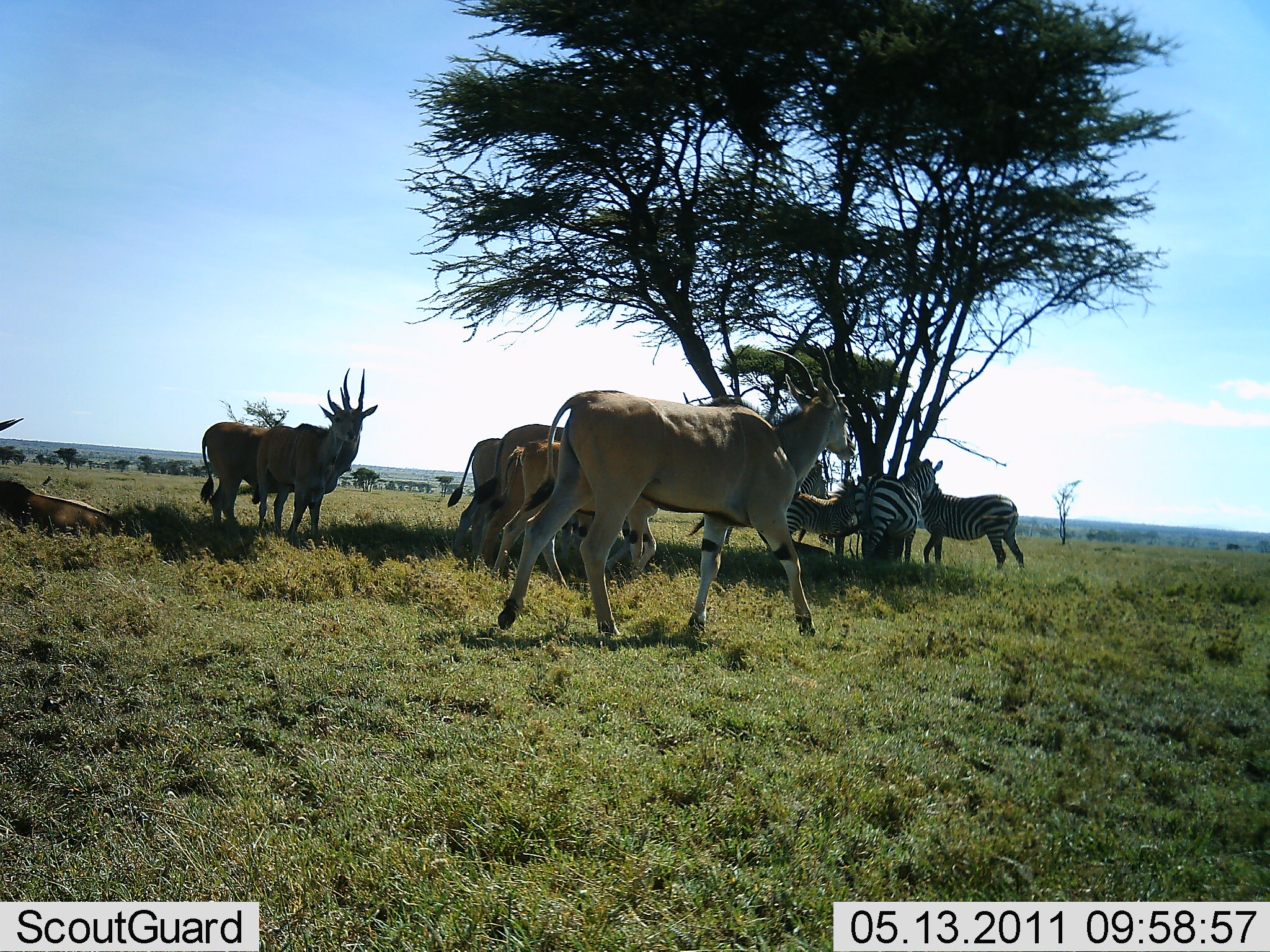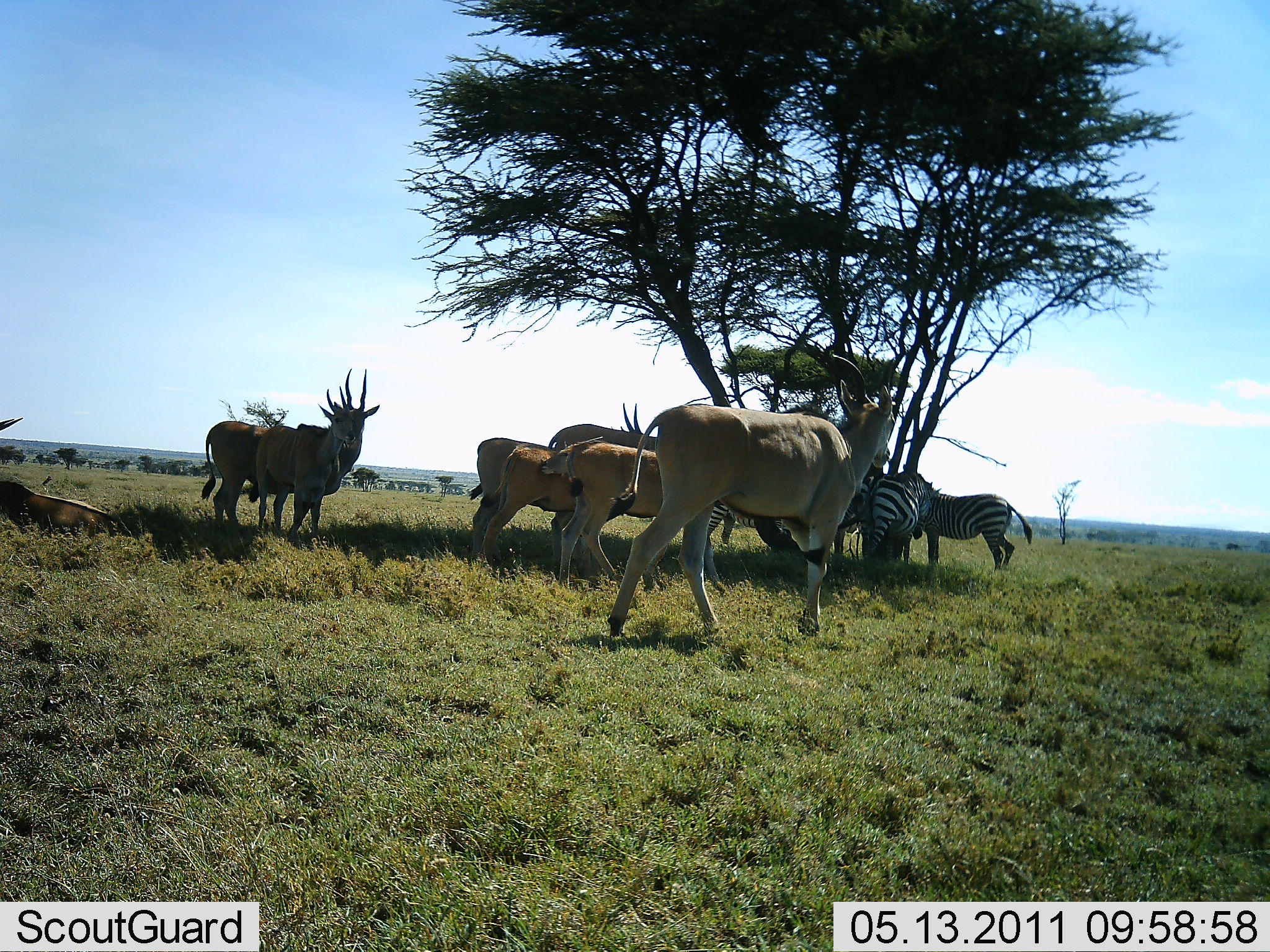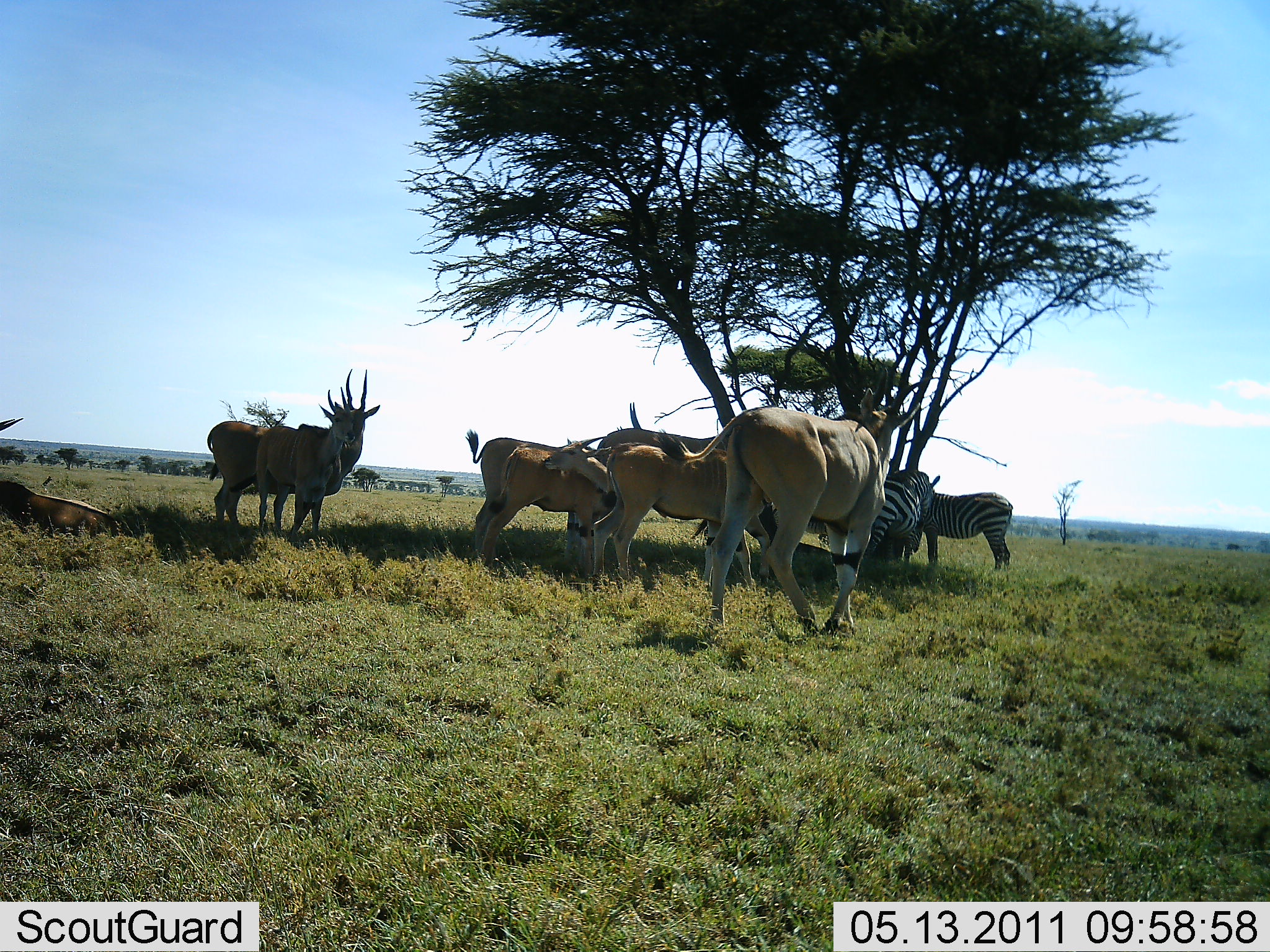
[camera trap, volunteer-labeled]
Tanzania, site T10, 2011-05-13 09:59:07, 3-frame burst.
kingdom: Animalia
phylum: Chordata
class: Mammalia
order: Artiodactyla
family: Bovidae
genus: Tragelaphus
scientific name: Tragelaphus oryx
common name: eland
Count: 7.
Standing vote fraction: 92%.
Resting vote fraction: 75%.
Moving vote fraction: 42%.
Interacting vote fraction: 8%.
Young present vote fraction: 0%.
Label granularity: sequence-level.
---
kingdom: Animalia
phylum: Chordata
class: Mammalia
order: Perissodactyla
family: Equidae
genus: Equus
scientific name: Equus quagga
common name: plains zebra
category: zebra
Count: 3.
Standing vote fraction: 87%.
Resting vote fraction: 13%.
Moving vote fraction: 0%.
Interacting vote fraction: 20%.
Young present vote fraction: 7%.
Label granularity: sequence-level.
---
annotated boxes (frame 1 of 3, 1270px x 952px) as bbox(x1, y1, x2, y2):
animal: bbox(487, 340, 859, 655); bbox(471, 423, 659, 601); bbox(447, 436, 658, 588); bbox(199, 367, 380, 544); bbox(492, 435, 659, 587); bbox(0, 414, 129, 551); bbox(251, 387, 356, 548); bbox(910, 459, 1026, 575); bbox(852, 459, 945, 575); bbox(780, 476, 857, 570); bbox(796, 459, 830, 545)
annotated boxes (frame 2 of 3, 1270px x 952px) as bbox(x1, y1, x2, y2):
animal: bbox(605, 353, 897, 642); bbox(200, 366, 381, 560); bbox(557, 438, 729, 593); bbox(477, 435, 645, 578); bbox(544, 423, 710, 552); bbox(248, 387, 357, 552); bbox(467, 437, 612, 558); bbox(0, 417, 122, 540); bbox(613, 399, 761, 500); bbox(901, 463, 1033, 574); bbox(859, 471, 932, 579); bbox(699, 492, 792, 552); bbox(836, 473, 876, 565)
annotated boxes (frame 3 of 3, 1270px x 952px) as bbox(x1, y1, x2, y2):
animal: bbox(654, 366, 922, 638); bbox(206, 366, 382, 536); bbox(589, 442, 774, 603); bbox(594, 426, 761, 562); bbox(458, 428, 615, 561); bbox(475, 433, 616, 568); bbox(624, 400, 773, 521); bbox(252, 385, 357, 553); bbox(0, 416, 120, 554); bbox(835, 465, 942, 569); bbox(917, 472, 1013, 574); bbox(767, 497, 861, 557)